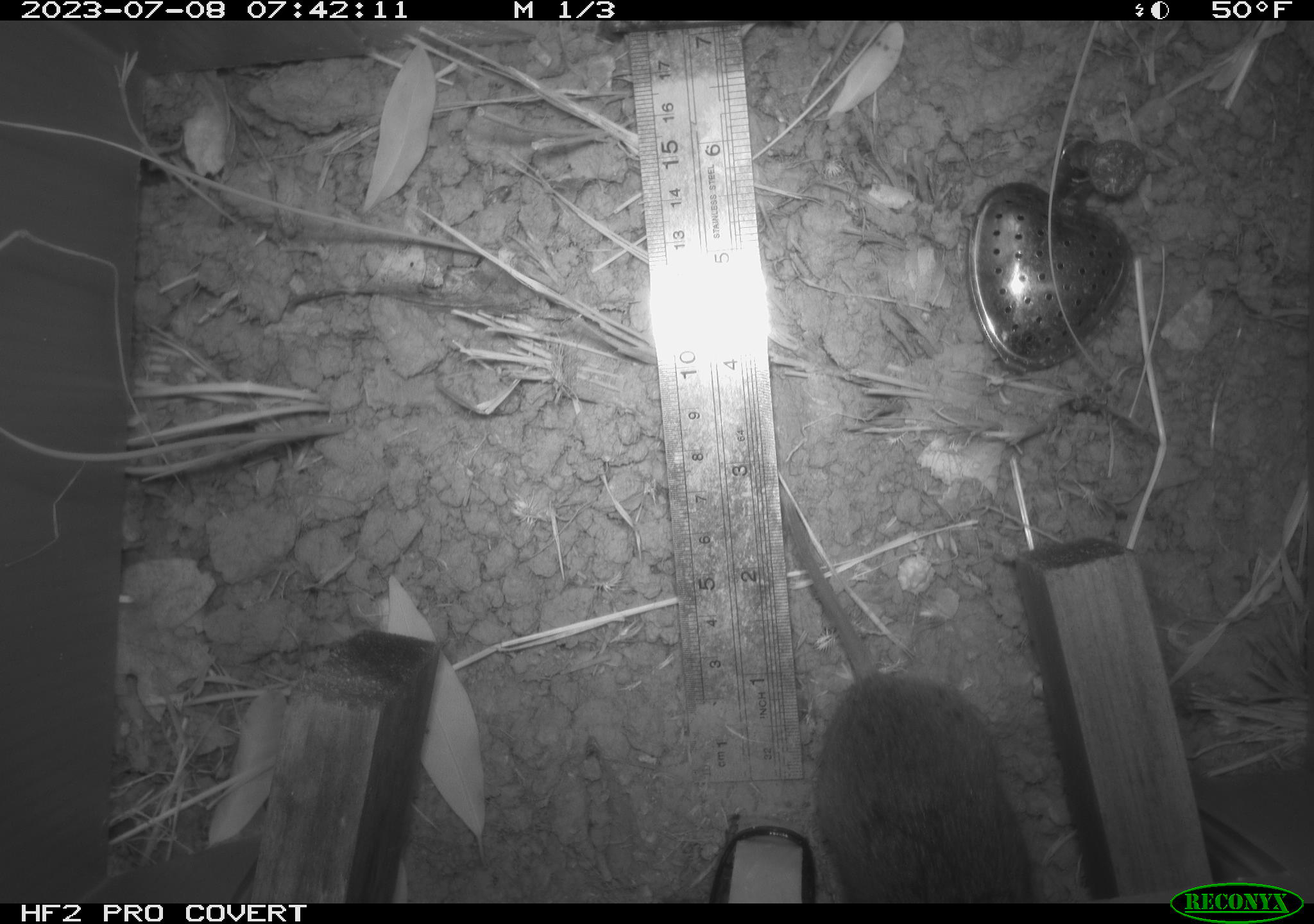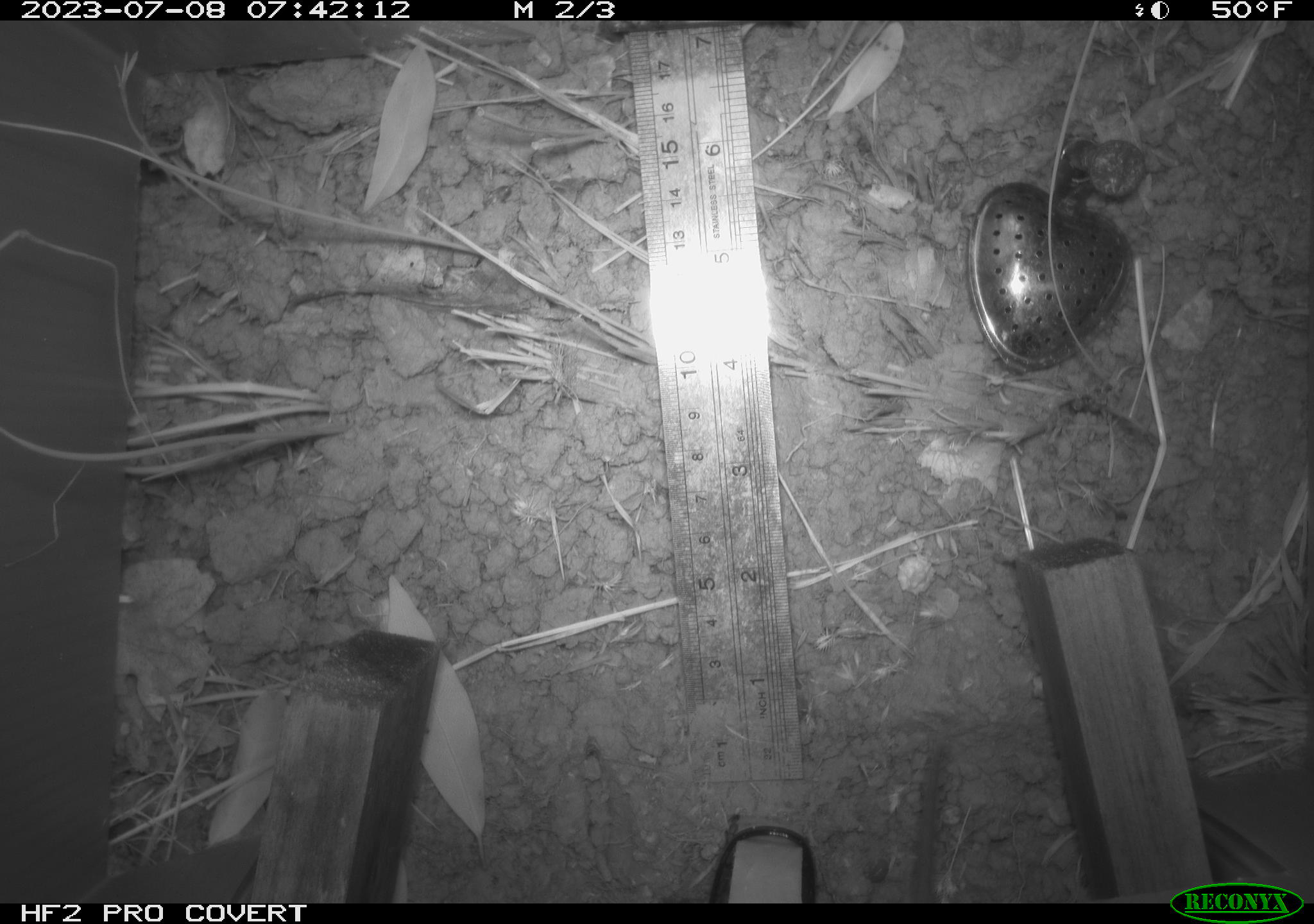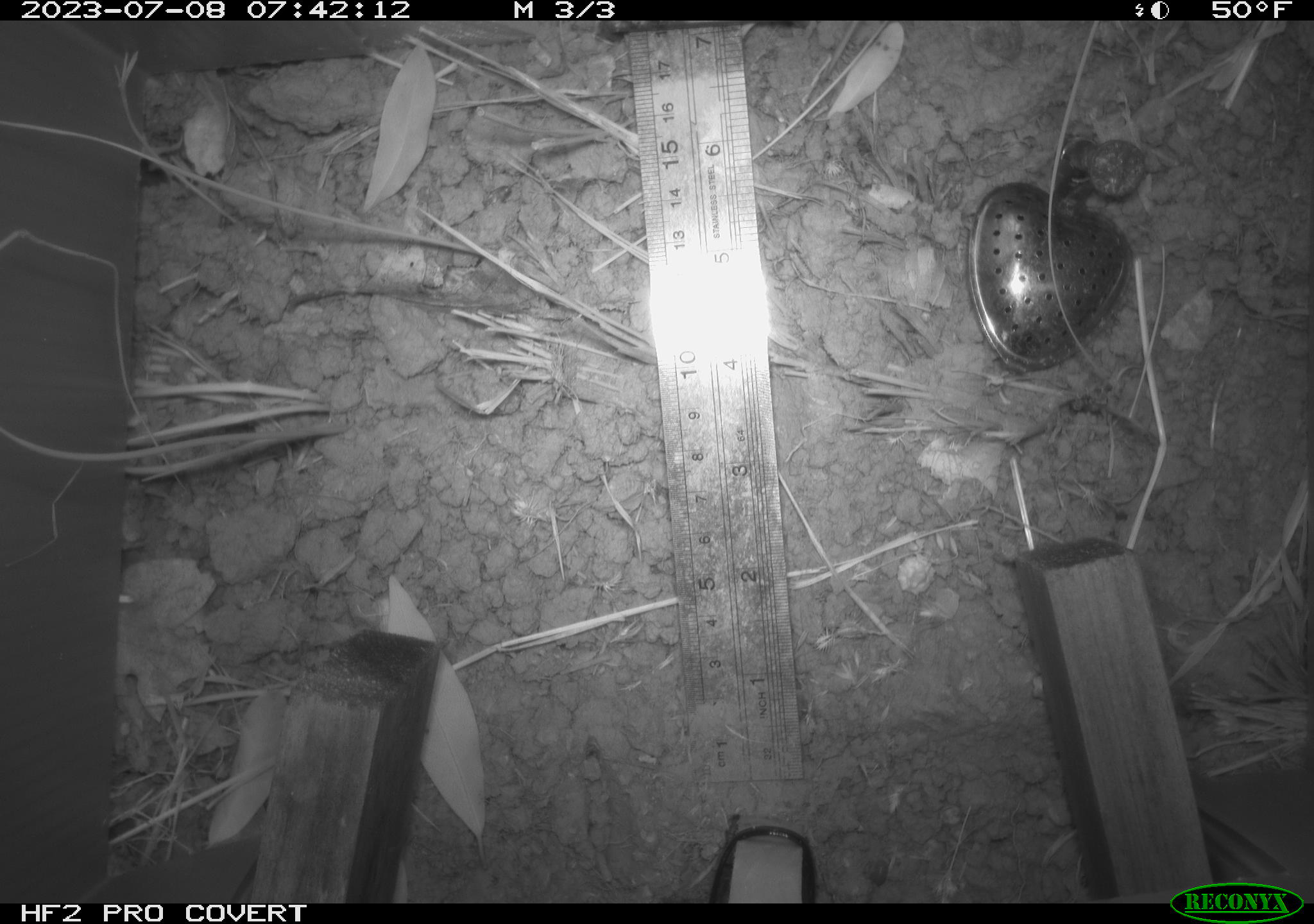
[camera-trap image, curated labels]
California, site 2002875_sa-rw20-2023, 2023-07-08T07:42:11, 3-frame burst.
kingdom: Animalia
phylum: Chordata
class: Mammalia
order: Rodentia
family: Cricetidae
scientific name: Arvicolinae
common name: voles, lemmings, and muskrats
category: arvicolinae subfamily